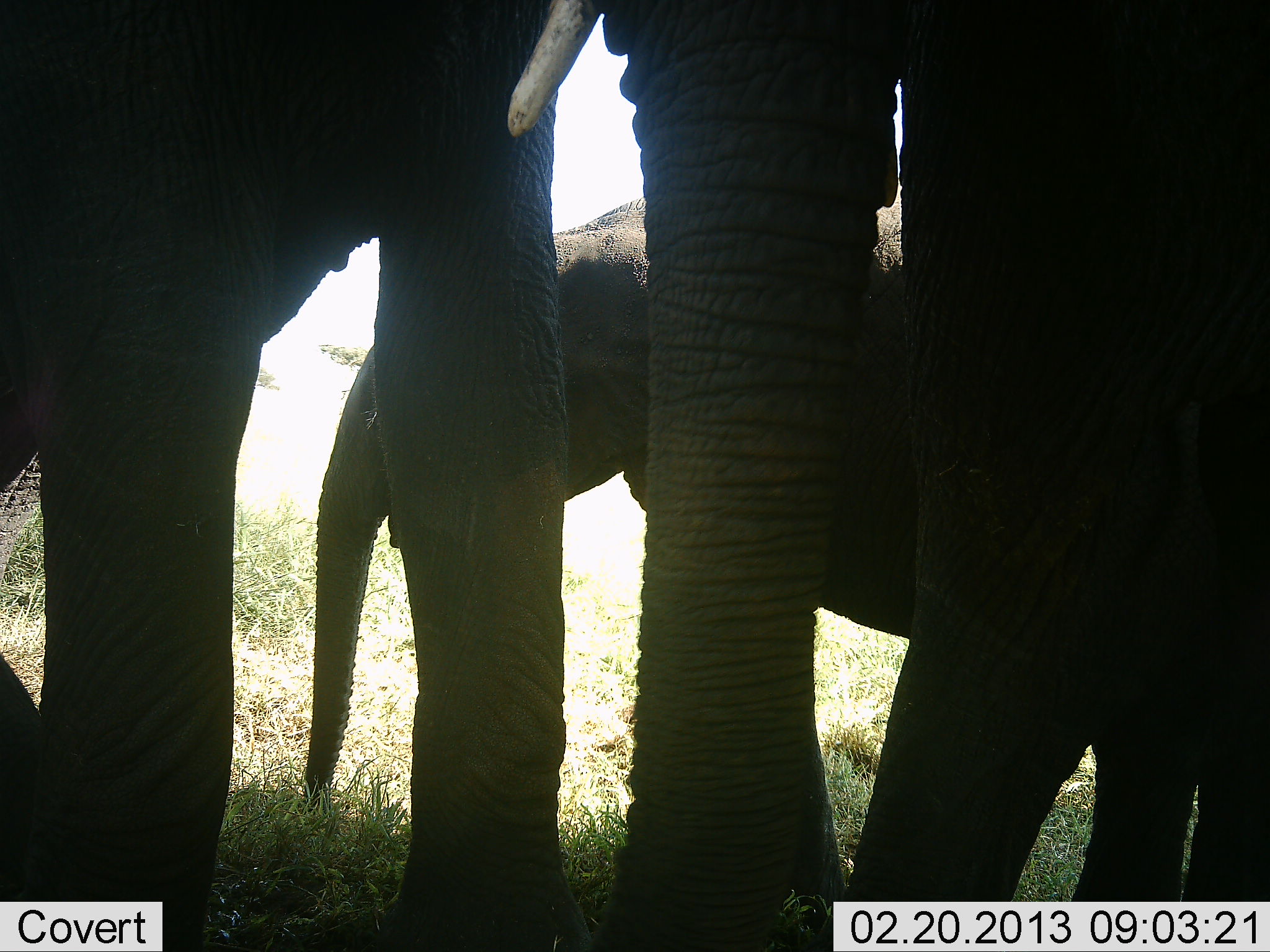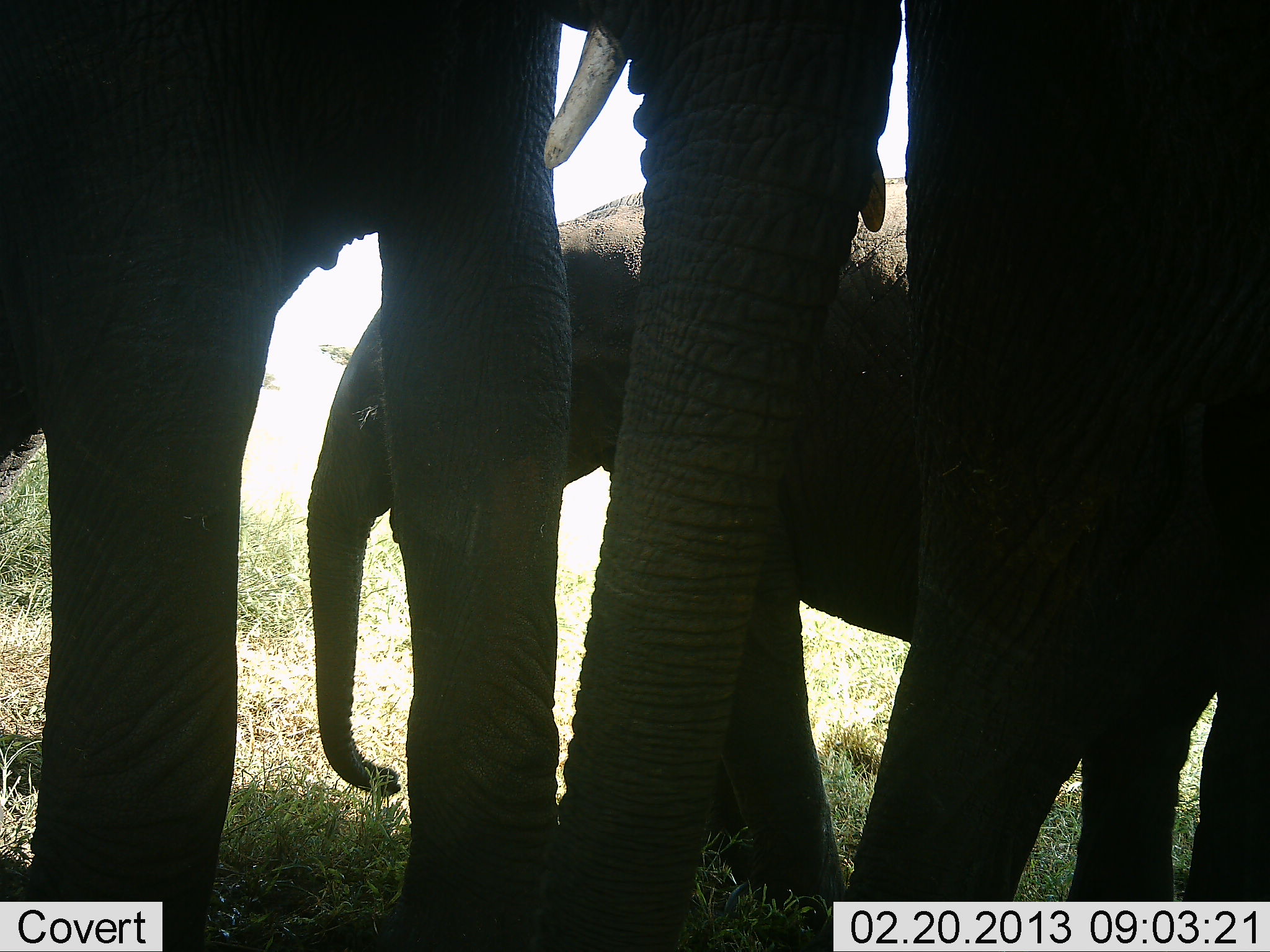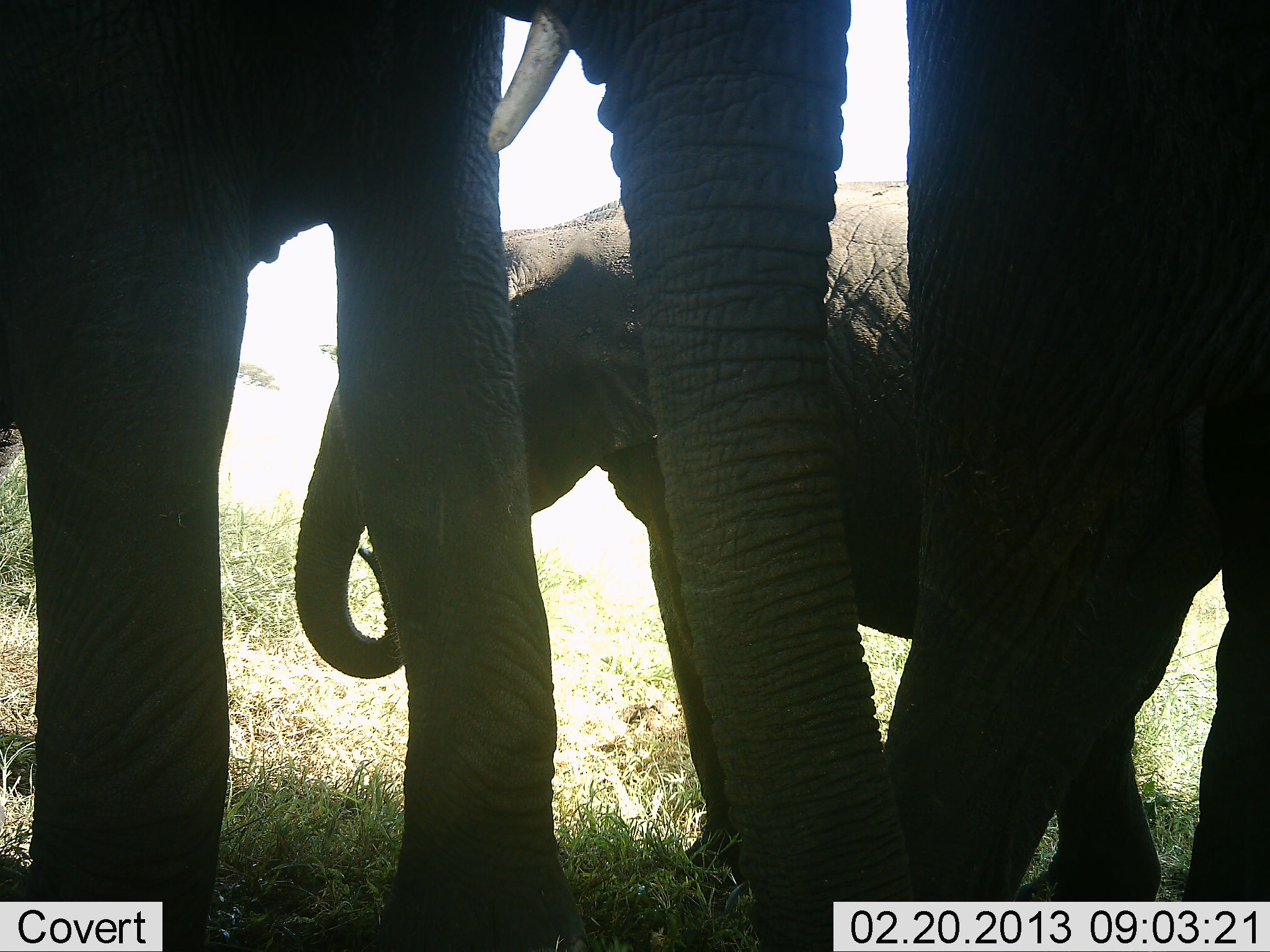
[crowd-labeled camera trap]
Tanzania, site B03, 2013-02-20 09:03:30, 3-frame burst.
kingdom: Animalia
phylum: Chordata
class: Mammalia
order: Proboscidea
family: Elephantidae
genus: Loxodonta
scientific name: Loxodonta africana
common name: african bush elephant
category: elephant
Elephant (african bush elephant) (Loxodonta africana), count 3. Behavior (volunteer vote fractions): standing 77%, resting 9%, moving 27%, interacting 14%. Young present (vote fraction): 86%. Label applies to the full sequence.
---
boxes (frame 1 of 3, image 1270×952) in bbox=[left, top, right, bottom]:
animal: bbox=[0, 0, 919, 951]; bbox=[303, 161, 1013, 825]; bbox=[819, 0, 1270, 952]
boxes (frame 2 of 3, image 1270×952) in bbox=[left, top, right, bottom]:
animal: bbox=[0, 0, 904, 951]; bbox=[306, 174, 1208, 952]; bbox=[810, 0, 1270, 952]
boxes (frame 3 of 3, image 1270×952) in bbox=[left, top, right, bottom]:
animal: bbox=[0, 0, 922, 951]; bbox=[294, 177, 1165, 952]; bbox=[883, 0, 1270, 929]